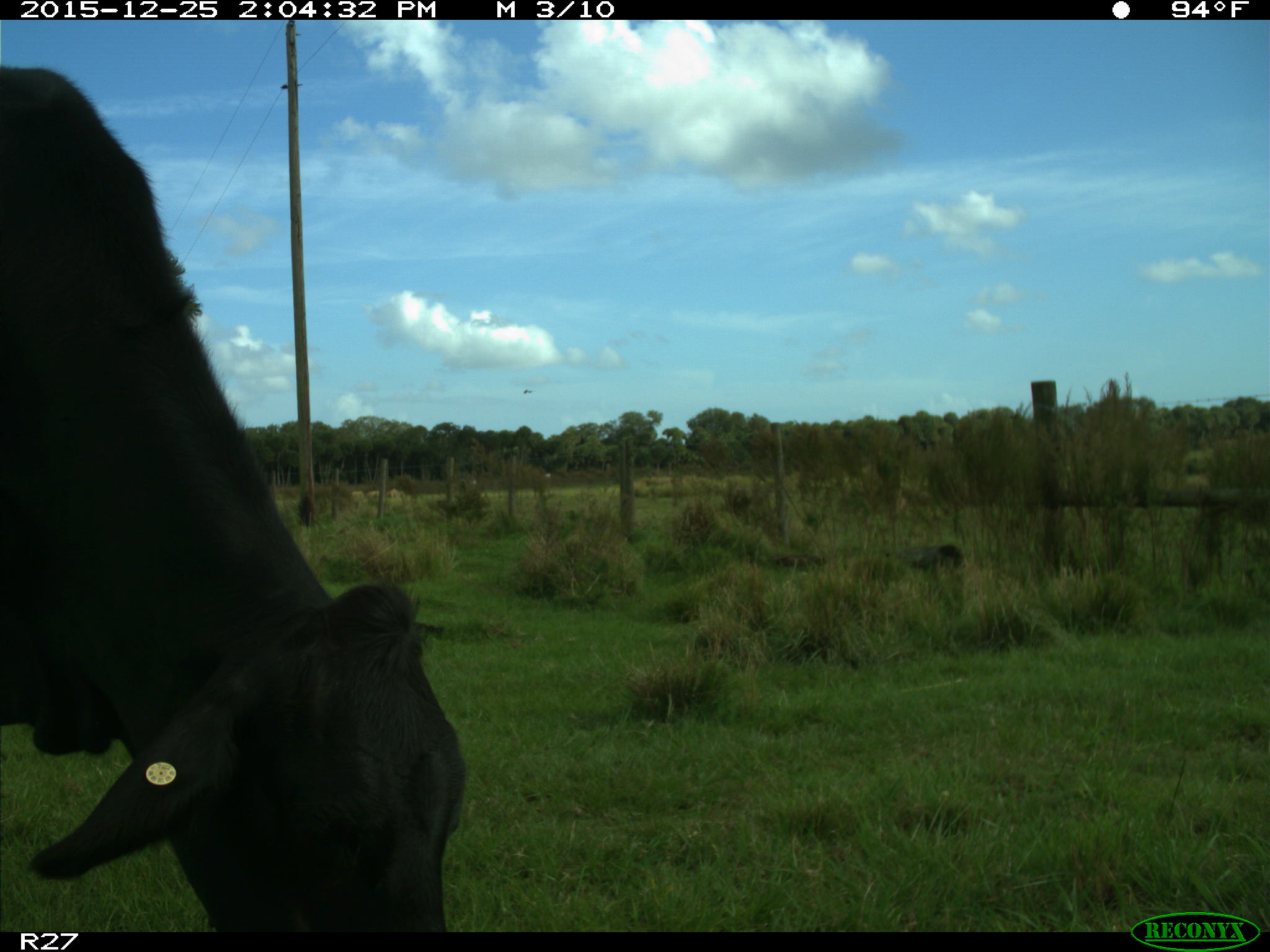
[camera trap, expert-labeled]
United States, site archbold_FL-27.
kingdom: Animalia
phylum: Chordata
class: Mammalia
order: Artiodactyla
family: Bovidae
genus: Bos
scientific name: Bos taurus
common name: domestic cow